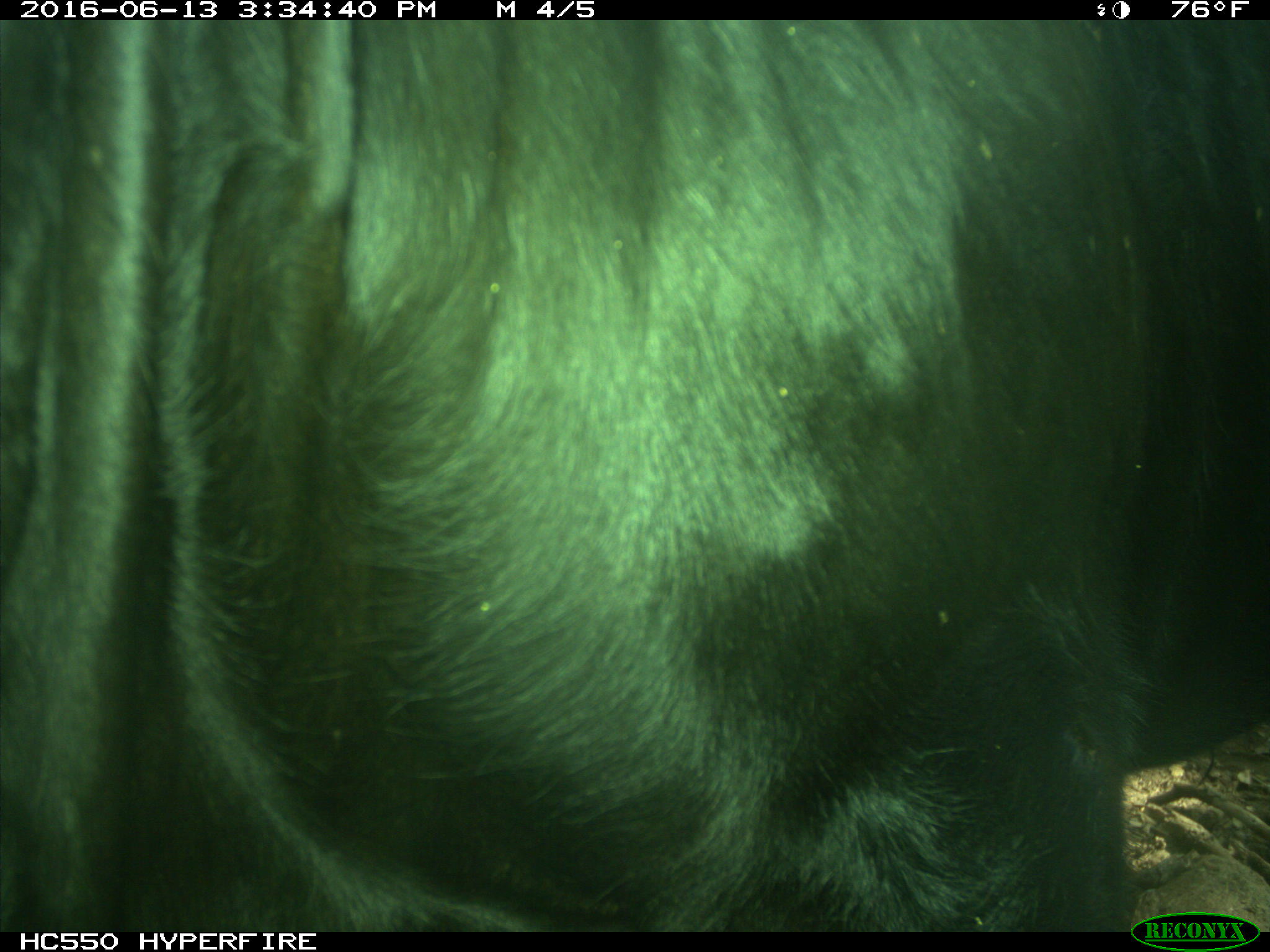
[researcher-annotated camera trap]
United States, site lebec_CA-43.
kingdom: Animalia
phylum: Chordata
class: Mammalia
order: Artiodactyla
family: Bovidae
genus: Bos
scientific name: Bos taurus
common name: domestic cow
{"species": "Bos taurus (domestic cow)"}